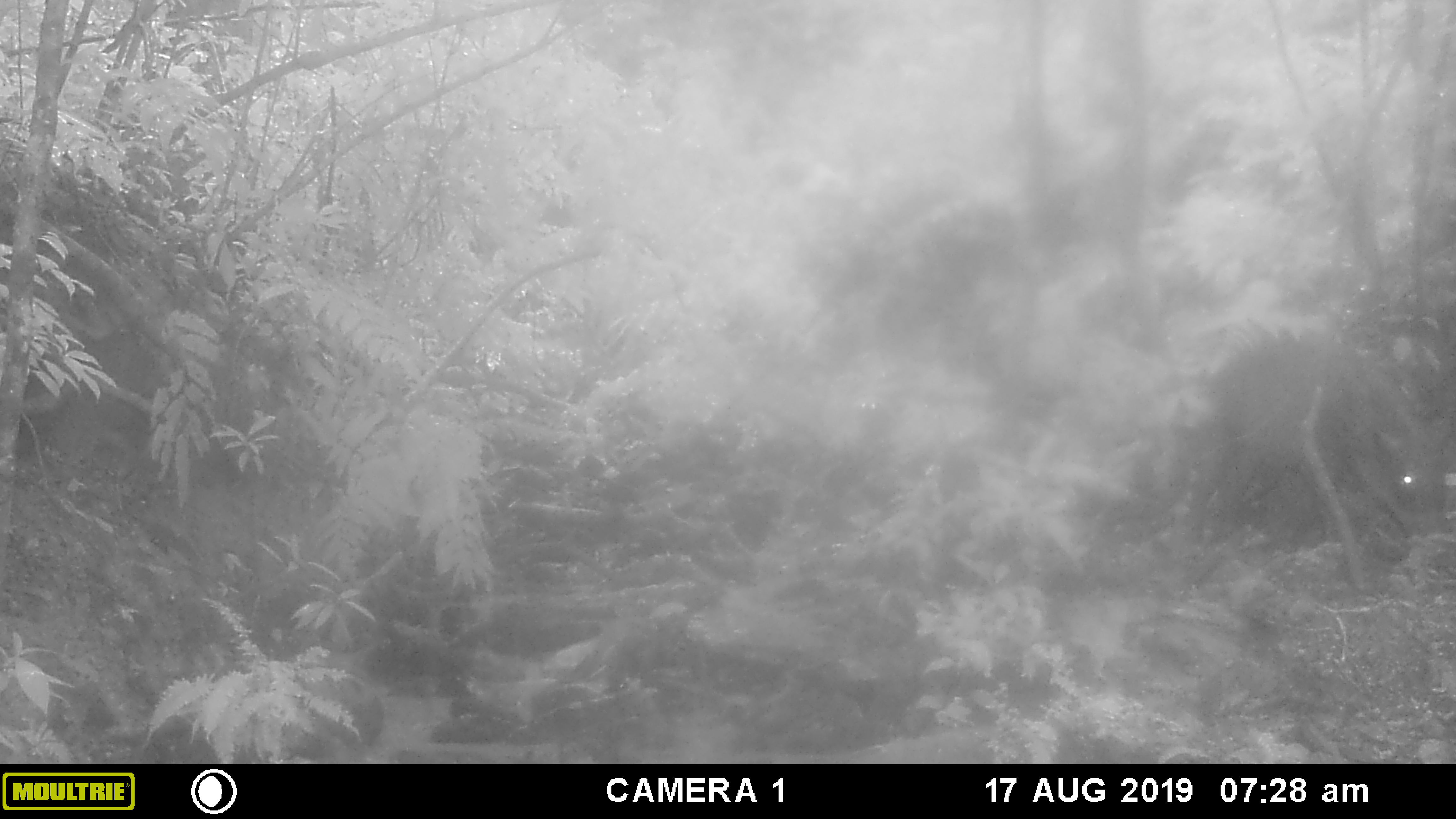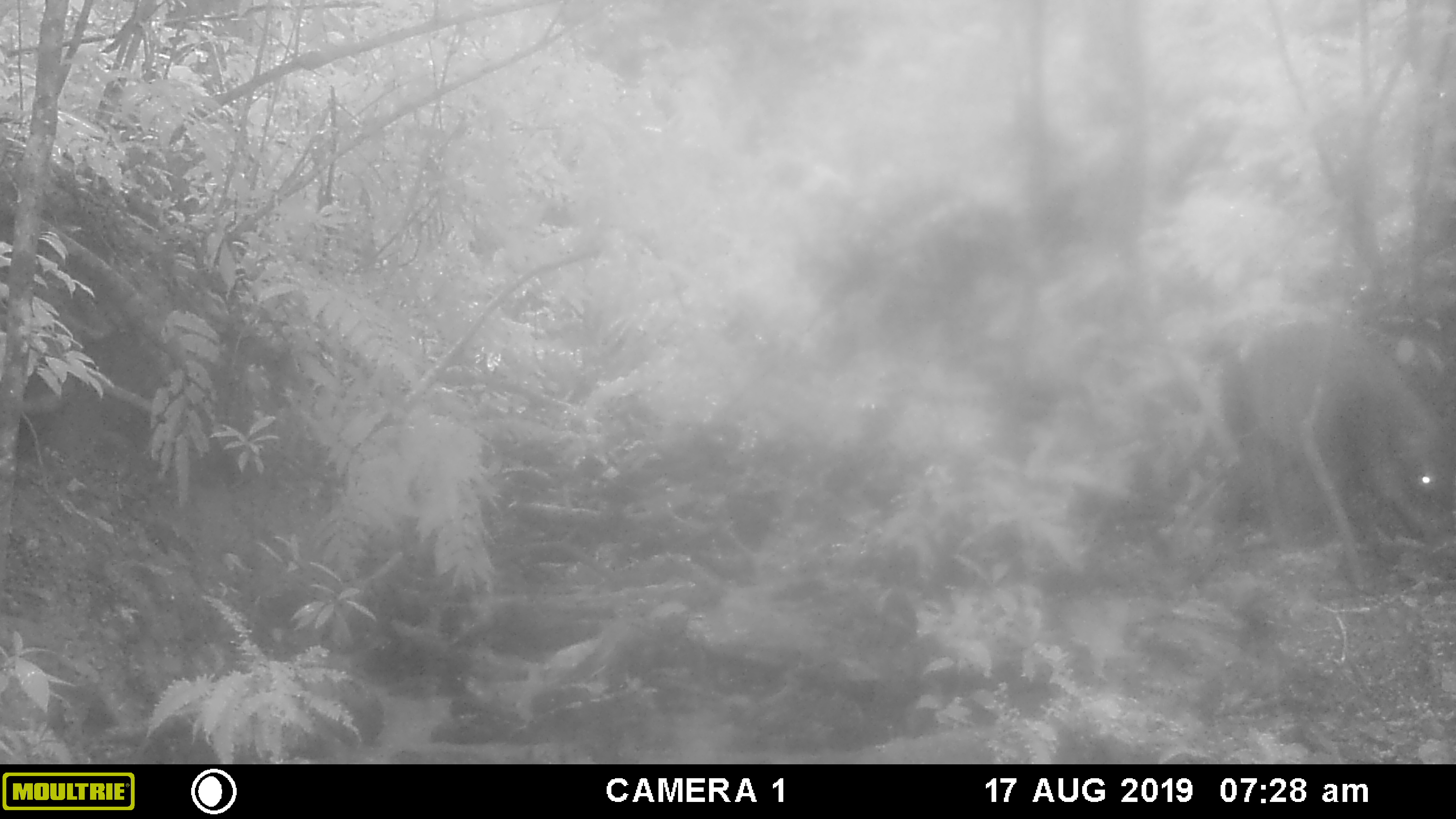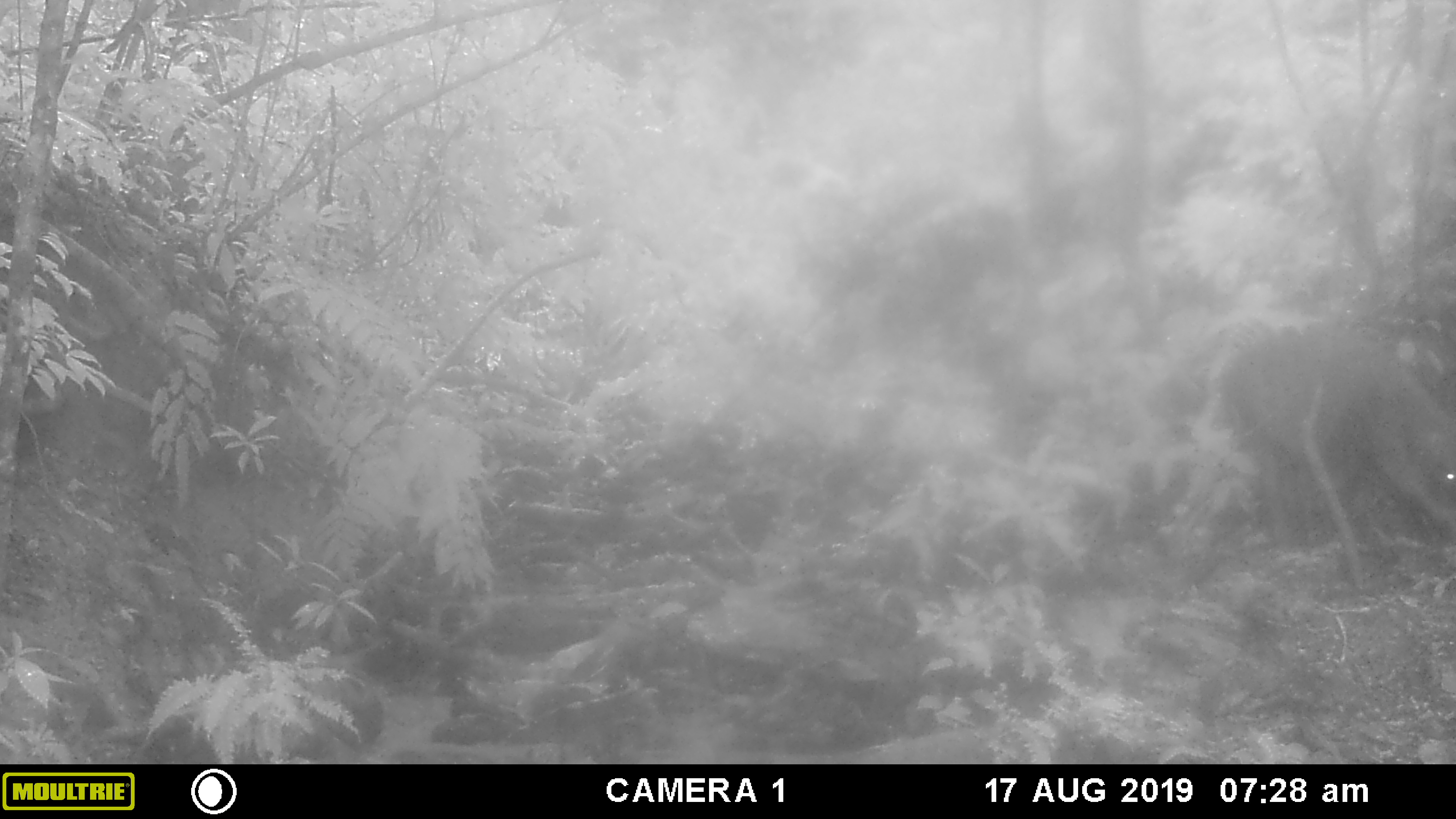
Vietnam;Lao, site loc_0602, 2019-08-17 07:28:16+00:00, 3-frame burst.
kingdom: Animalia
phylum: Chordata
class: Mammalia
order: Artiodactyla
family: Suidae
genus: Sus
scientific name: Sus scrofa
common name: eurasian wild pig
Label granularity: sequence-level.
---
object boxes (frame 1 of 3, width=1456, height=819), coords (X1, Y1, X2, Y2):
eurasian wild pig: (1183, 330, 1456, 546)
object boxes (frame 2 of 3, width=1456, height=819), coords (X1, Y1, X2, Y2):
eurasian wild pig: (1224, 320, 1453, 560)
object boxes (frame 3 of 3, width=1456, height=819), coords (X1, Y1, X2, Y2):
eurasian wild pig: (1217, 319, 1454, 537)